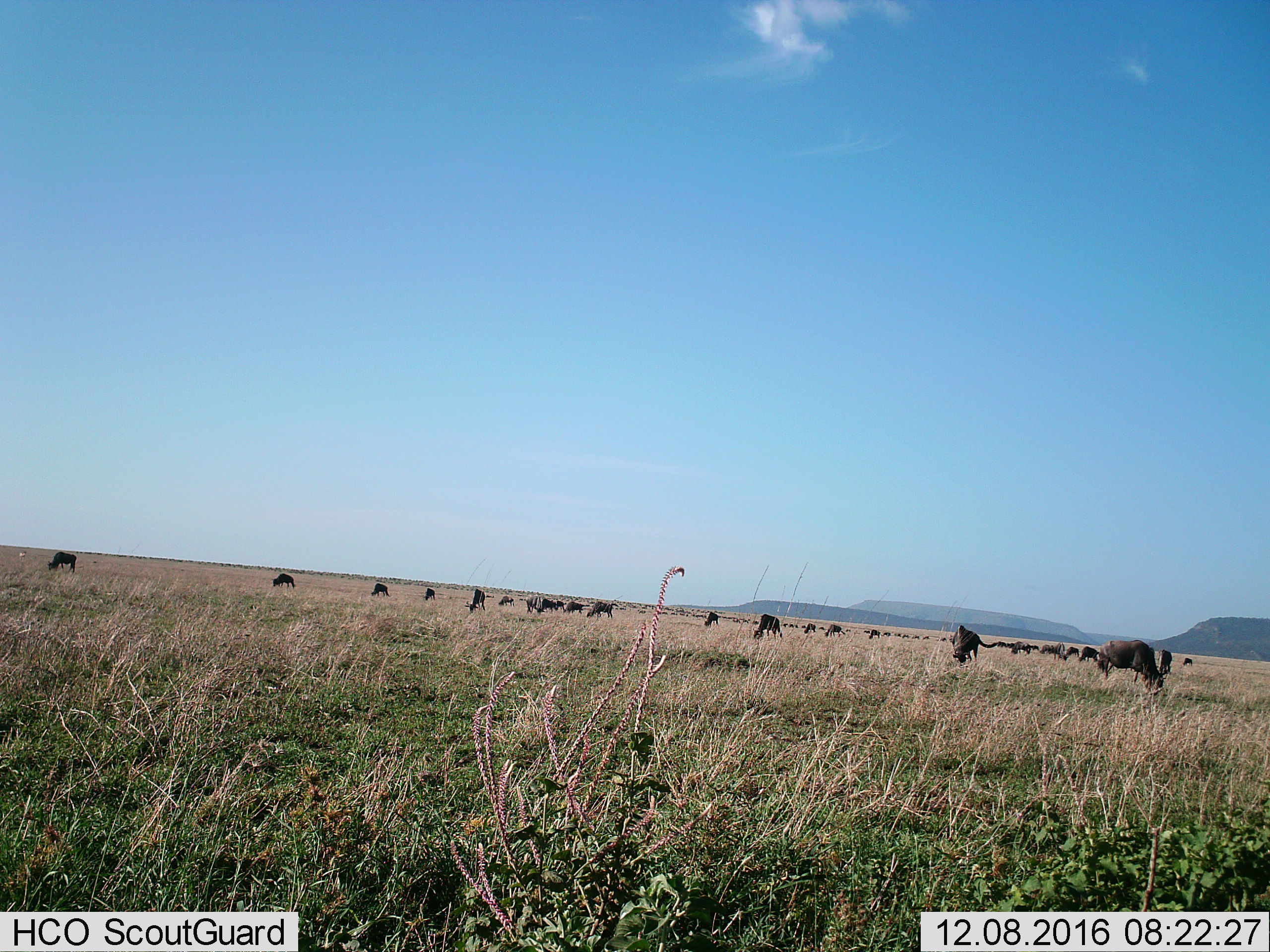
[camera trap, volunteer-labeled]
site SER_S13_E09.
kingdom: Animalia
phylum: Chordata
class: Mammalia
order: Artiodactyla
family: Bovidae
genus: Connochaetes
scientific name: Connochaetes taurinus taurinus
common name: blue wildebeest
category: wildebeestblue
Wildebeestblue (blue wildebeest) (Connochaetes taurinus taurinus), count 11-50. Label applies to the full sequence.